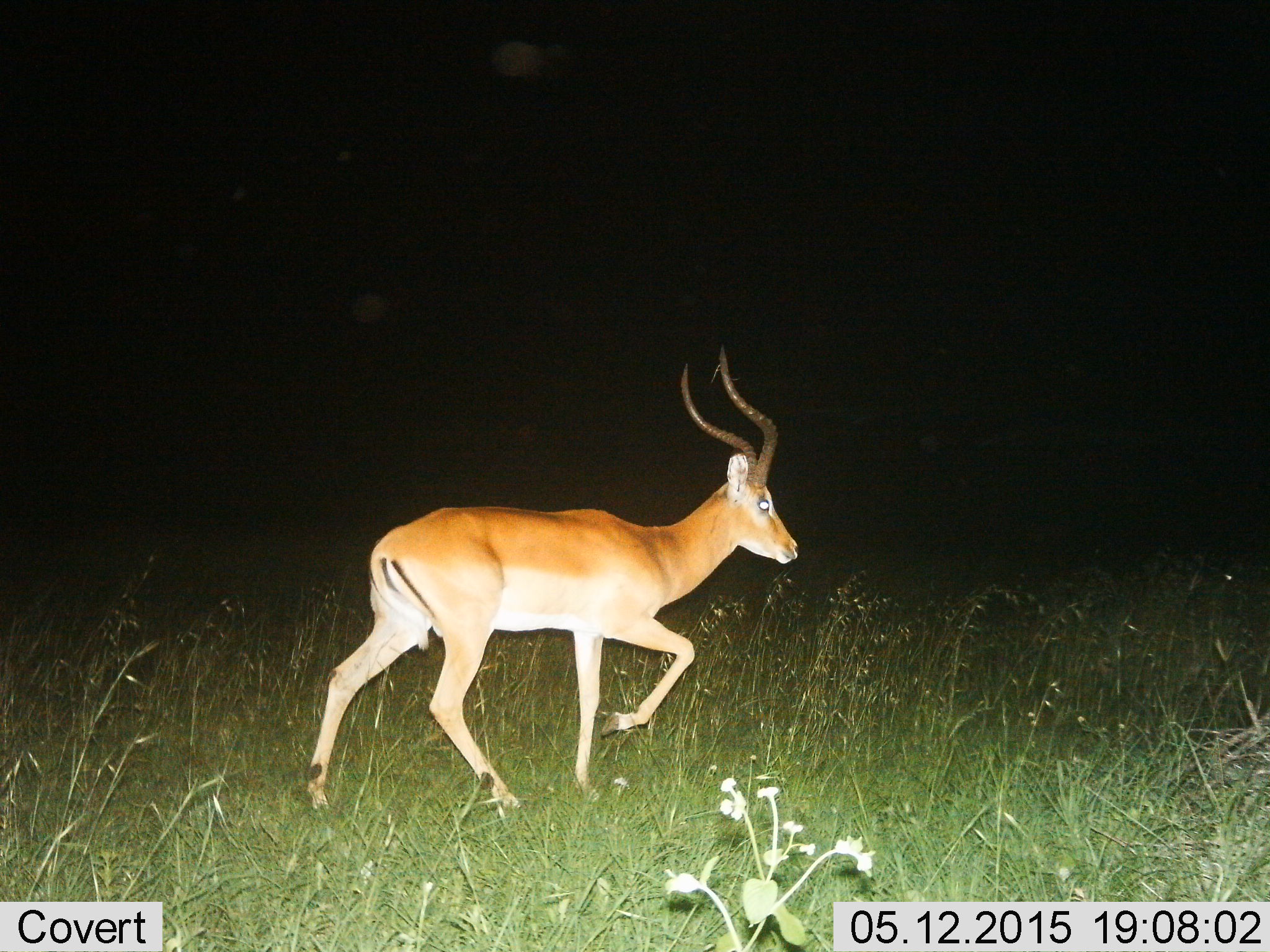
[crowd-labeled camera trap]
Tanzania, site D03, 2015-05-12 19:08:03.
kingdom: Animalia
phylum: Chordata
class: Mammalia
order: Artiodactyla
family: Bovidae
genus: Aepyceros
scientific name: Aepyceros melampus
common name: impala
Impala (Aepyceros melampus), count 1. Behavior (volunteer vote fractions): standing 10%, resting 0%, moving 90%, interacting 0%. Young present (vote fraction): 0%. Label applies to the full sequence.